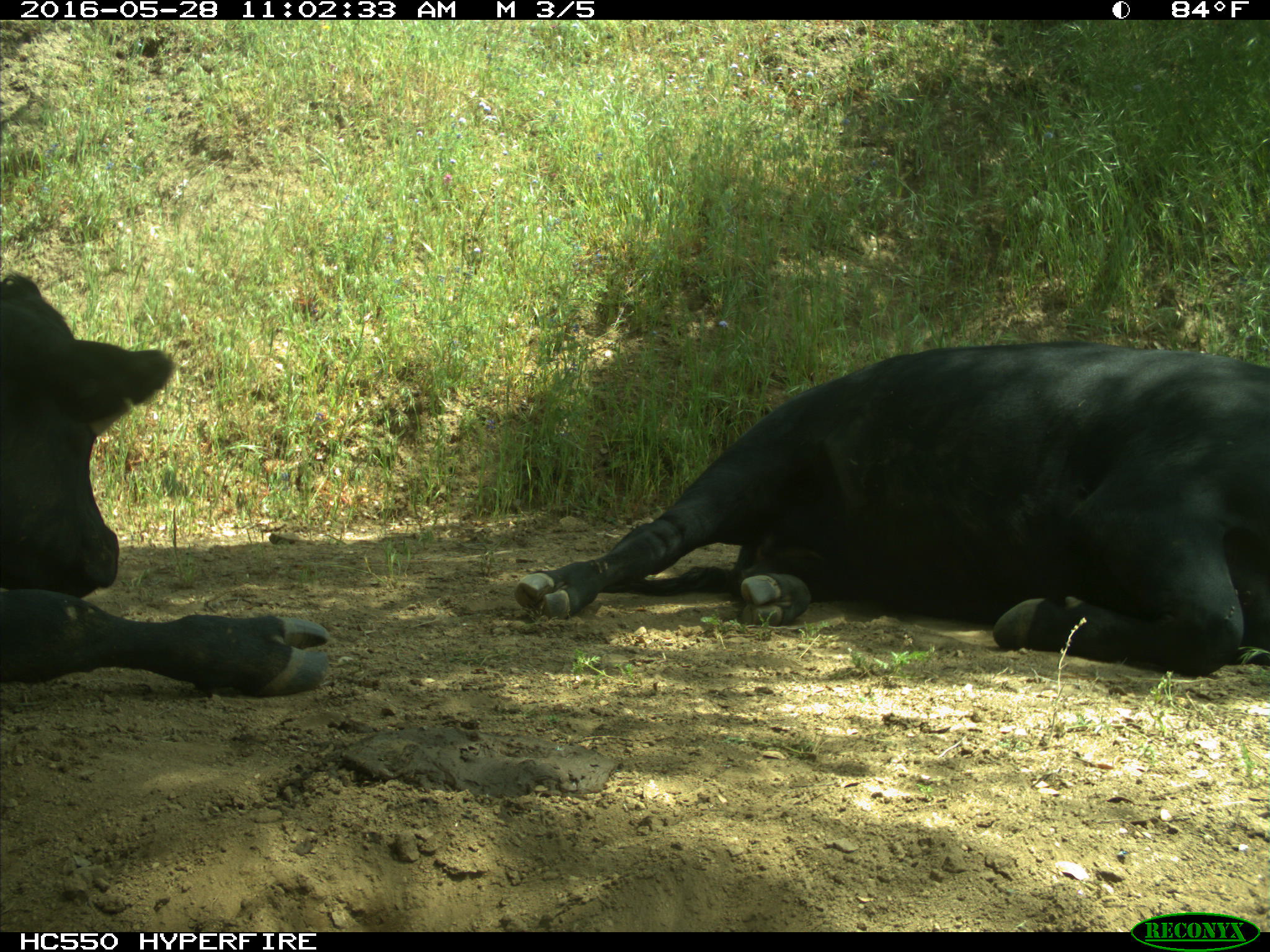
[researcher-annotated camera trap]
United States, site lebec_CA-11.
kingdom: Animalia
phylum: Chordata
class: Mammalia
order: Artiodactyla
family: Bovidae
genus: Bos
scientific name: Bos taurus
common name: domestic cow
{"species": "Bos taurus (domestic cow)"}